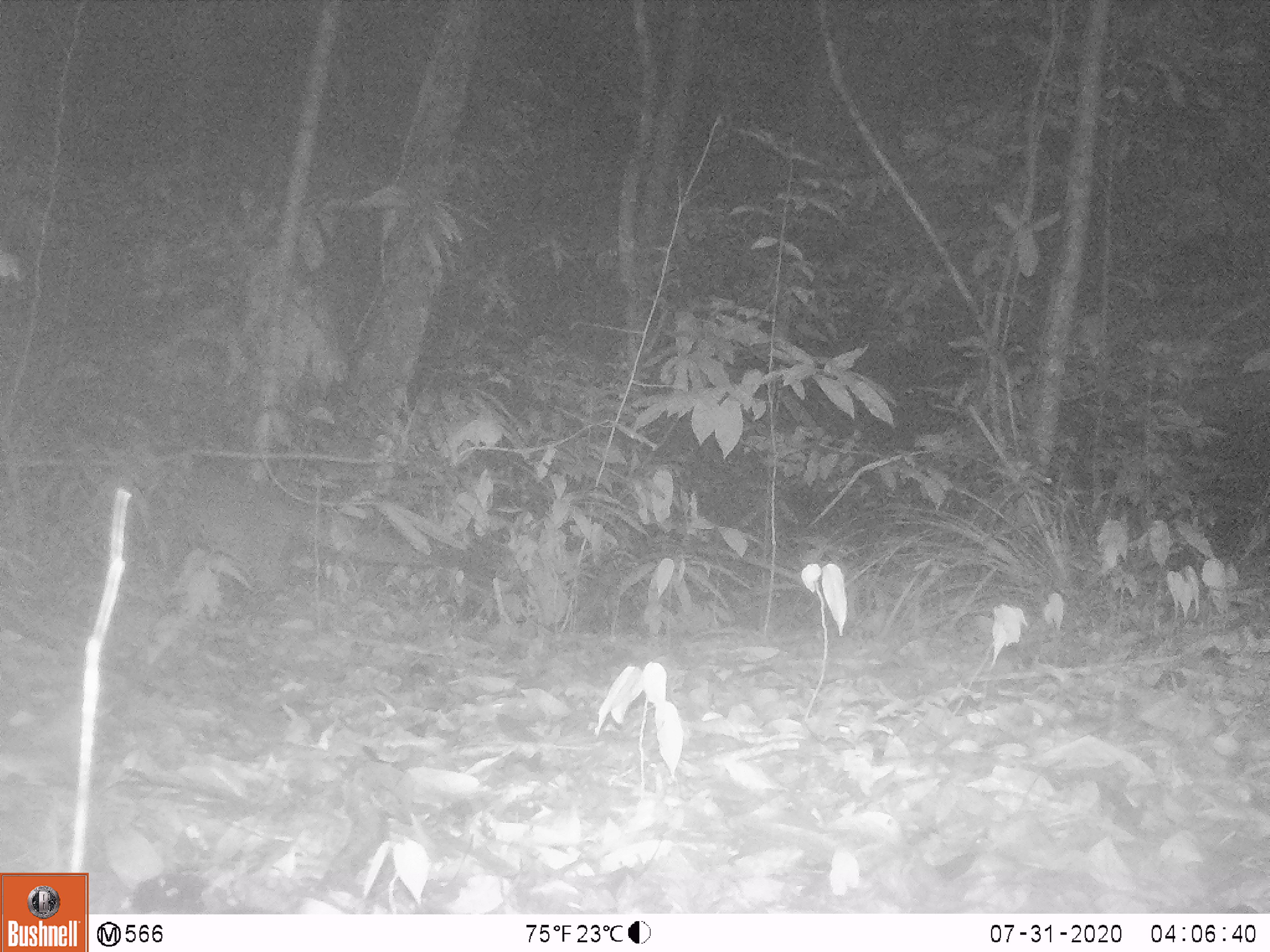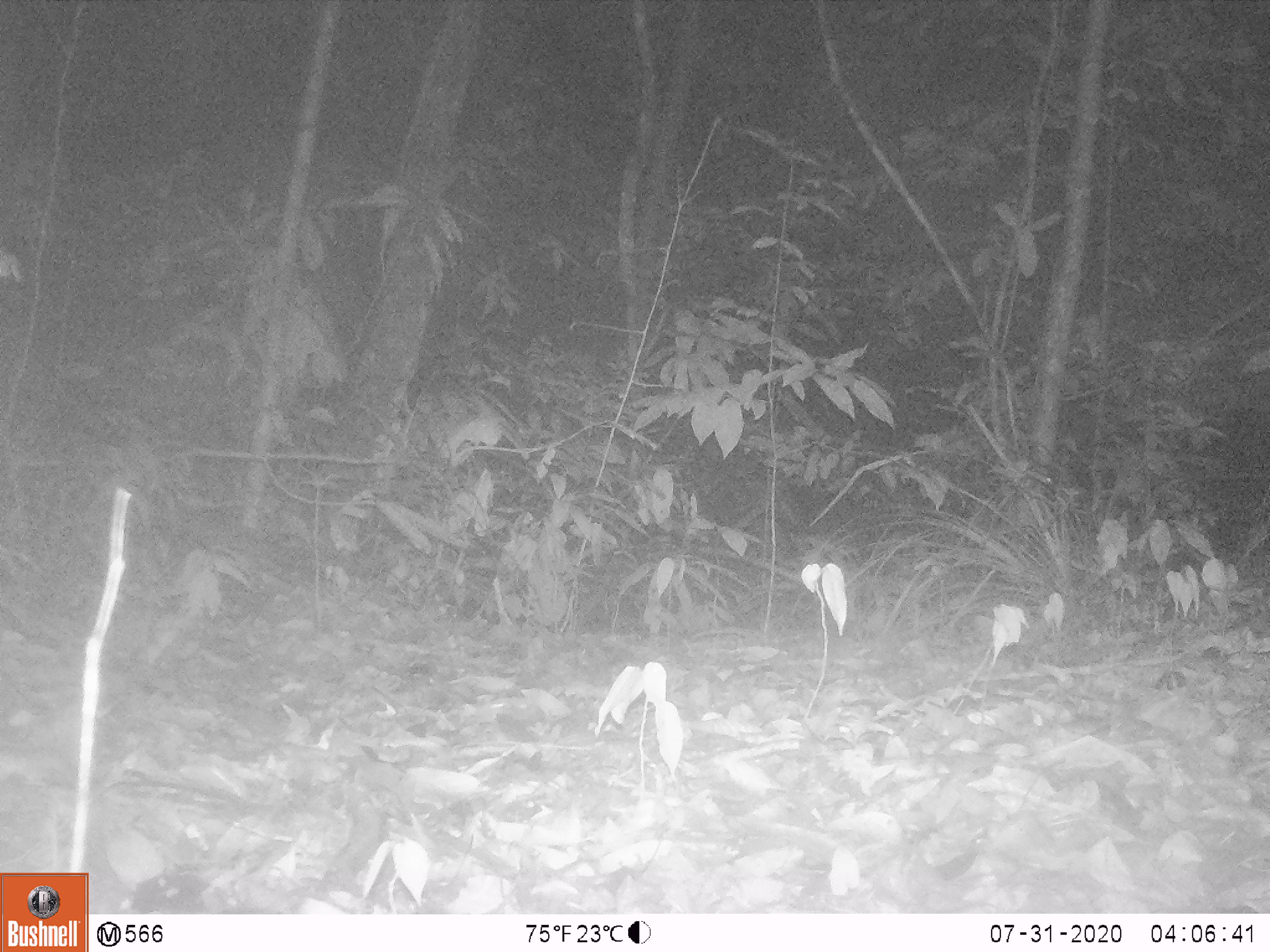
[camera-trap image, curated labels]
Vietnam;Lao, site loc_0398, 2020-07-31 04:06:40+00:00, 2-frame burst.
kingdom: Animalia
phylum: Chordata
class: Mammalia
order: Carnivora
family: Viverridae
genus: Paguma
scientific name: Paguma larvata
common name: masked palm civet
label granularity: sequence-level